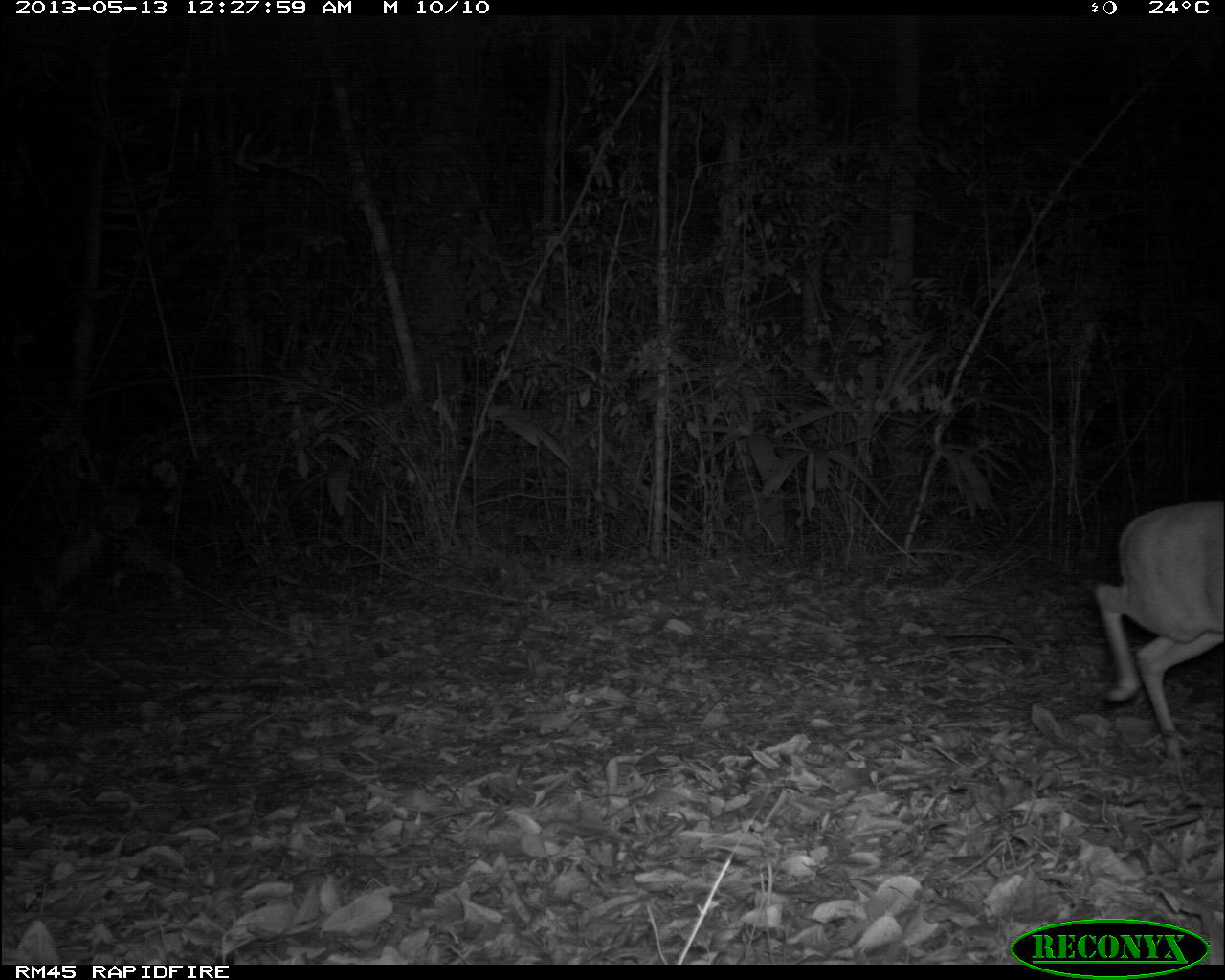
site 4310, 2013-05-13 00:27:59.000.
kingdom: Animalia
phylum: Chordata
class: Mammalia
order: Artiodactyla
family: Cervidae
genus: Mazama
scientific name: Mazama temama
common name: central american red brocket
Mazama temama (central american red brocket), count 1, sex male.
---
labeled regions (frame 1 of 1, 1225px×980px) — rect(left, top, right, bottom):
mazama temama: rect(1090, 498, 1224, 772)